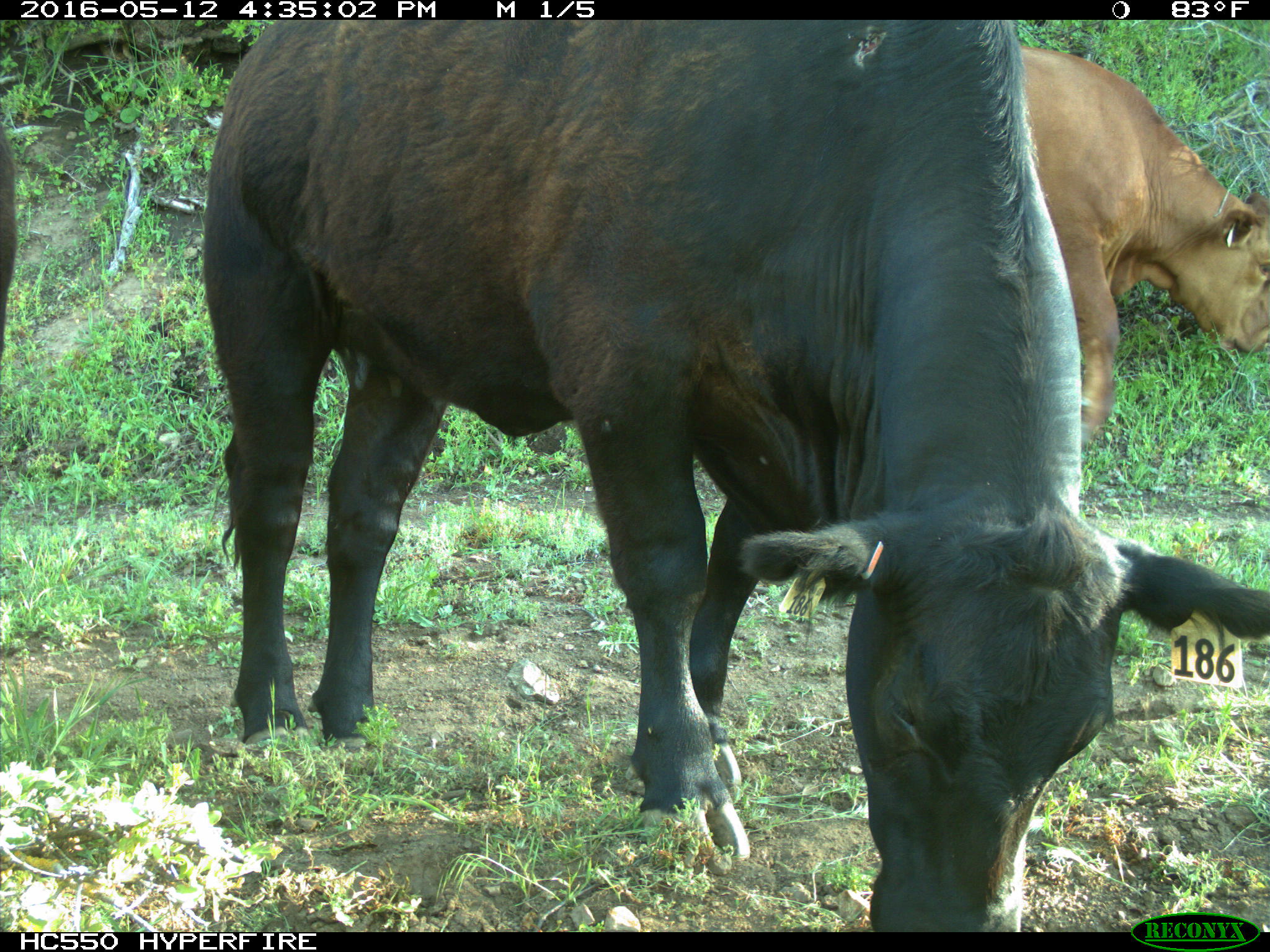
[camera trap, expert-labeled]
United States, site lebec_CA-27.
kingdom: Animalia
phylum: Chordata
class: Mammalia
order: Artiodactyla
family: Bovidae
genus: Bos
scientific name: Bos taurus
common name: domestic cow